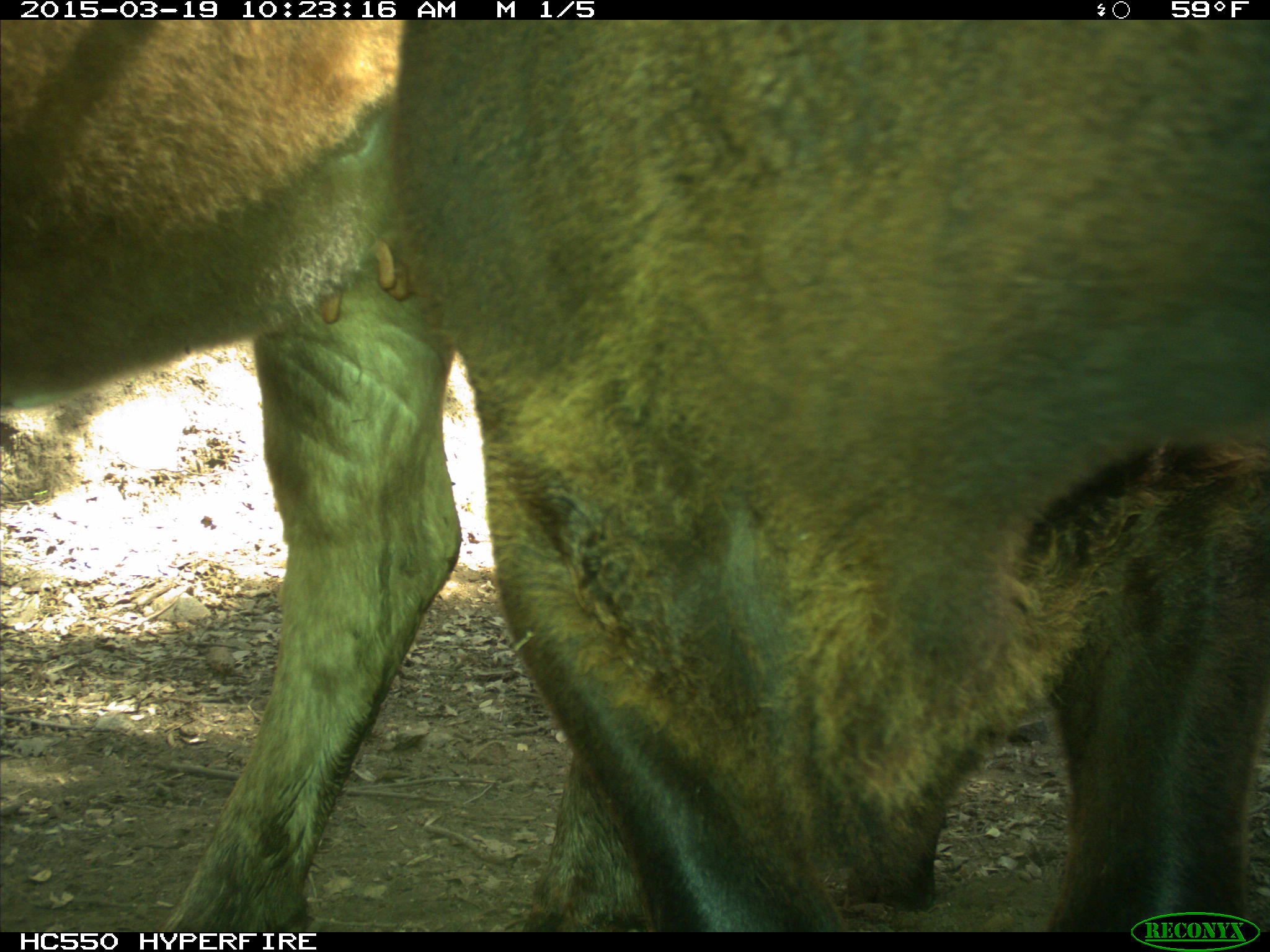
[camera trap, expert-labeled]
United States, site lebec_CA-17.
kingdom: Animalia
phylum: Chordata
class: Mammalia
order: Artiodactyla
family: Bovidae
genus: Bos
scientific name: Bos taurus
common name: domestic cow